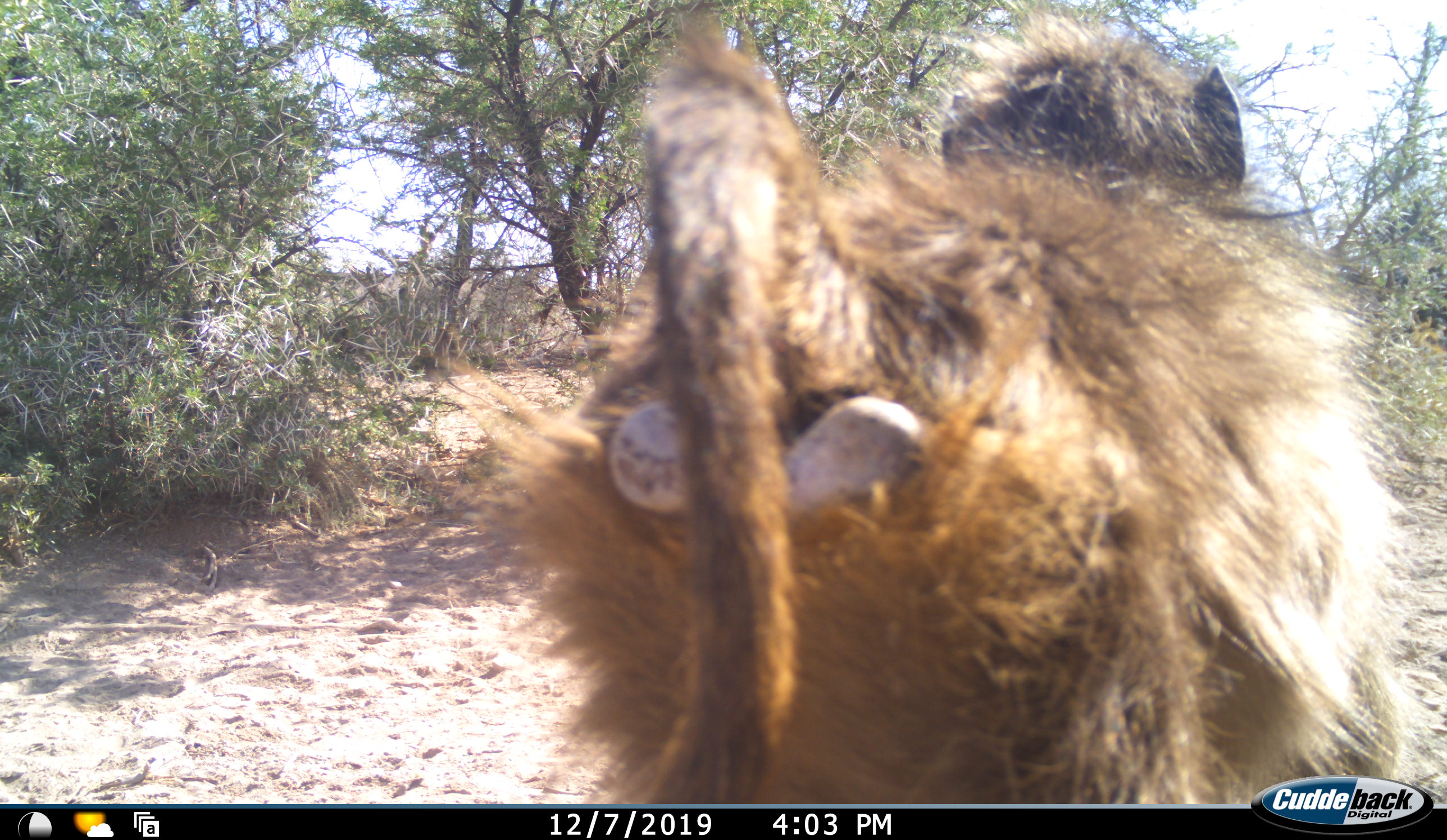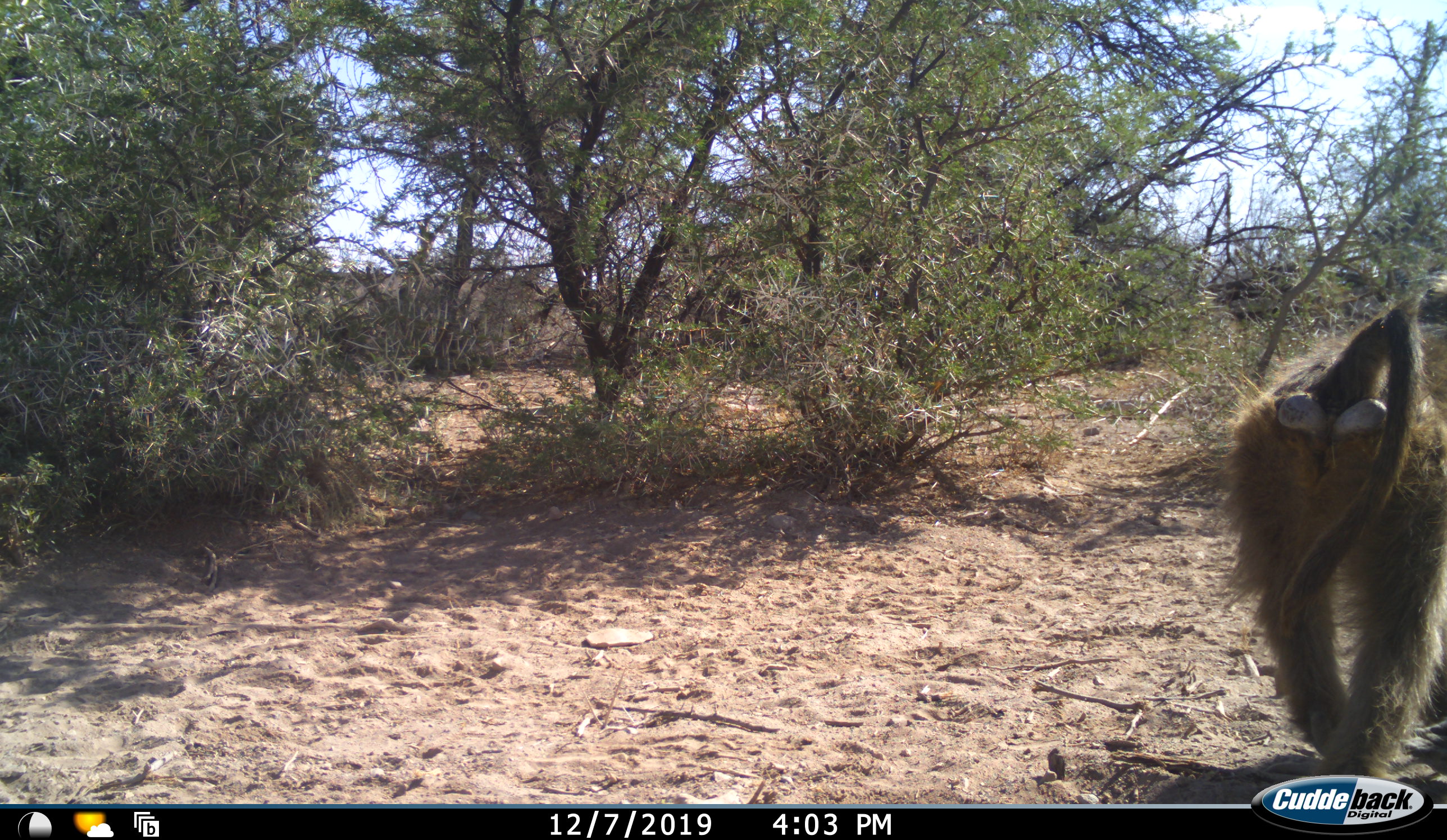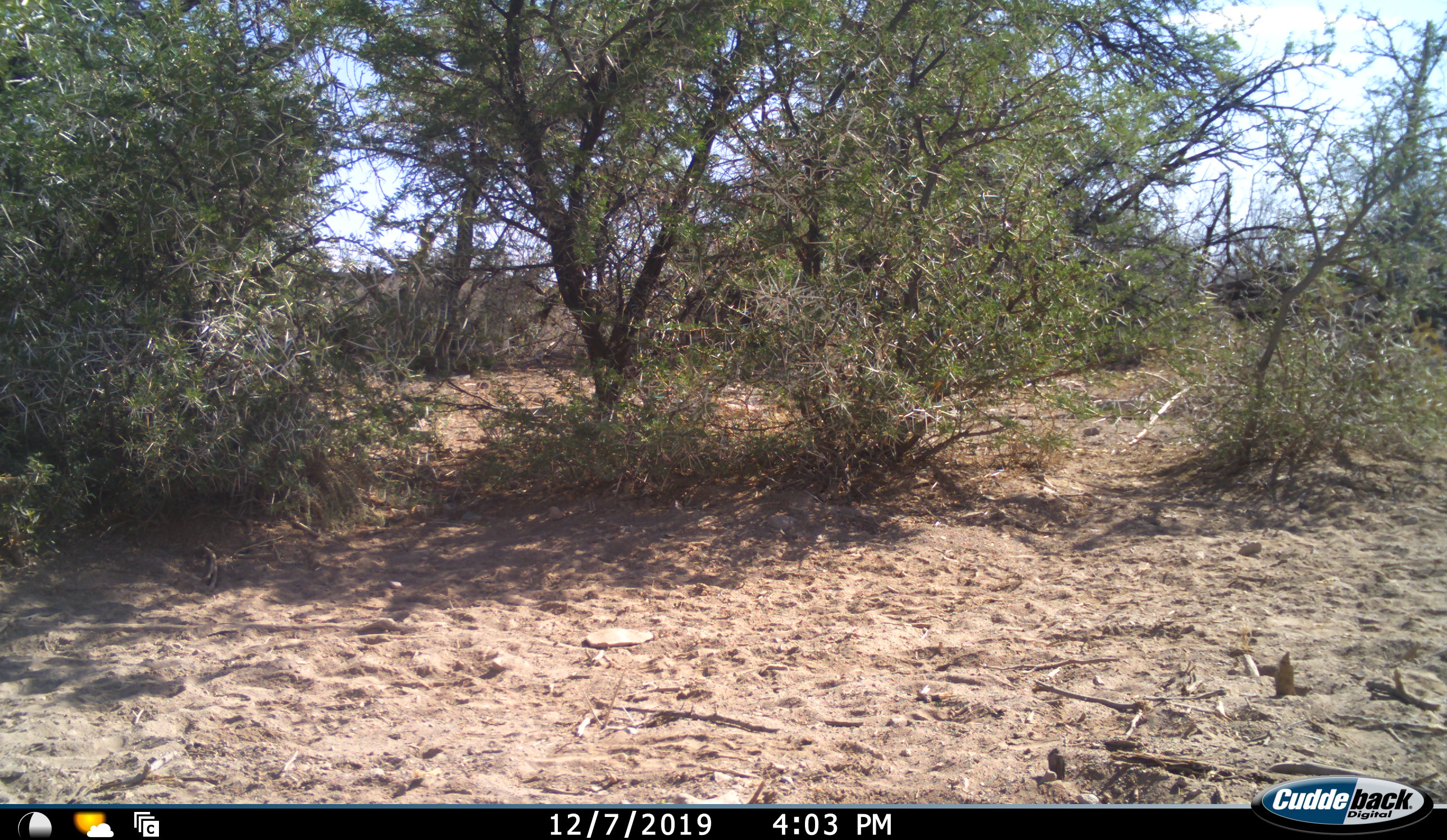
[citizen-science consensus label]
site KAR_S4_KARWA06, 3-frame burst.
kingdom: Animalia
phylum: Chordata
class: Mammalia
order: Primates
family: Cercopithecidae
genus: Papio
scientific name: Papio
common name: baboon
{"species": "baboon (Papio)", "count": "1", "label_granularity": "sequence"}